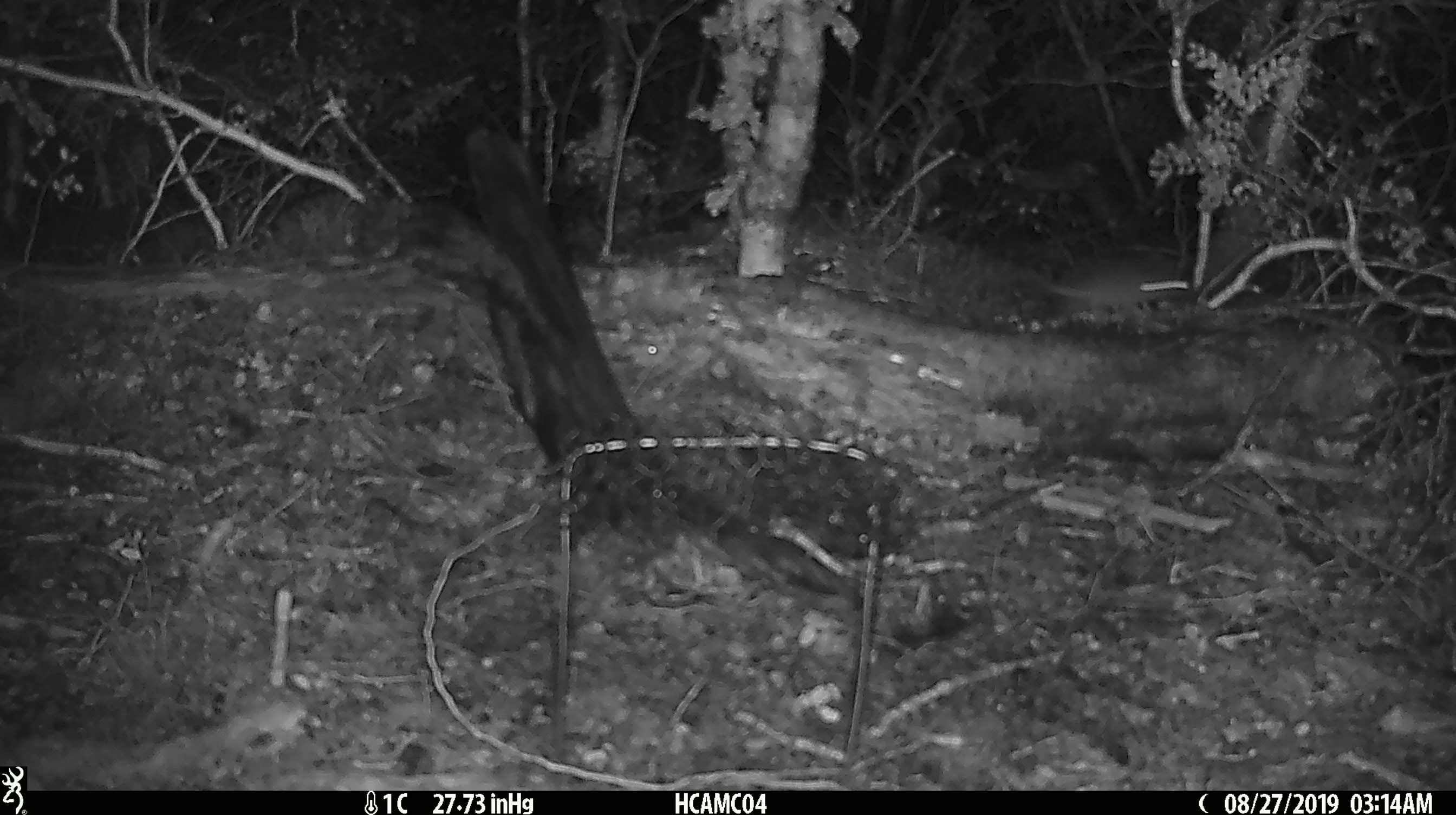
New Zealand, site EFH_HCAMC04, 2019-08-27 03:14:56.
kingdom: Animalia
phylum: Chordata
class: Mammalia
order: Rodentia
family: Muridae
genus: Mus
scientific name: Mus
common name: mouse